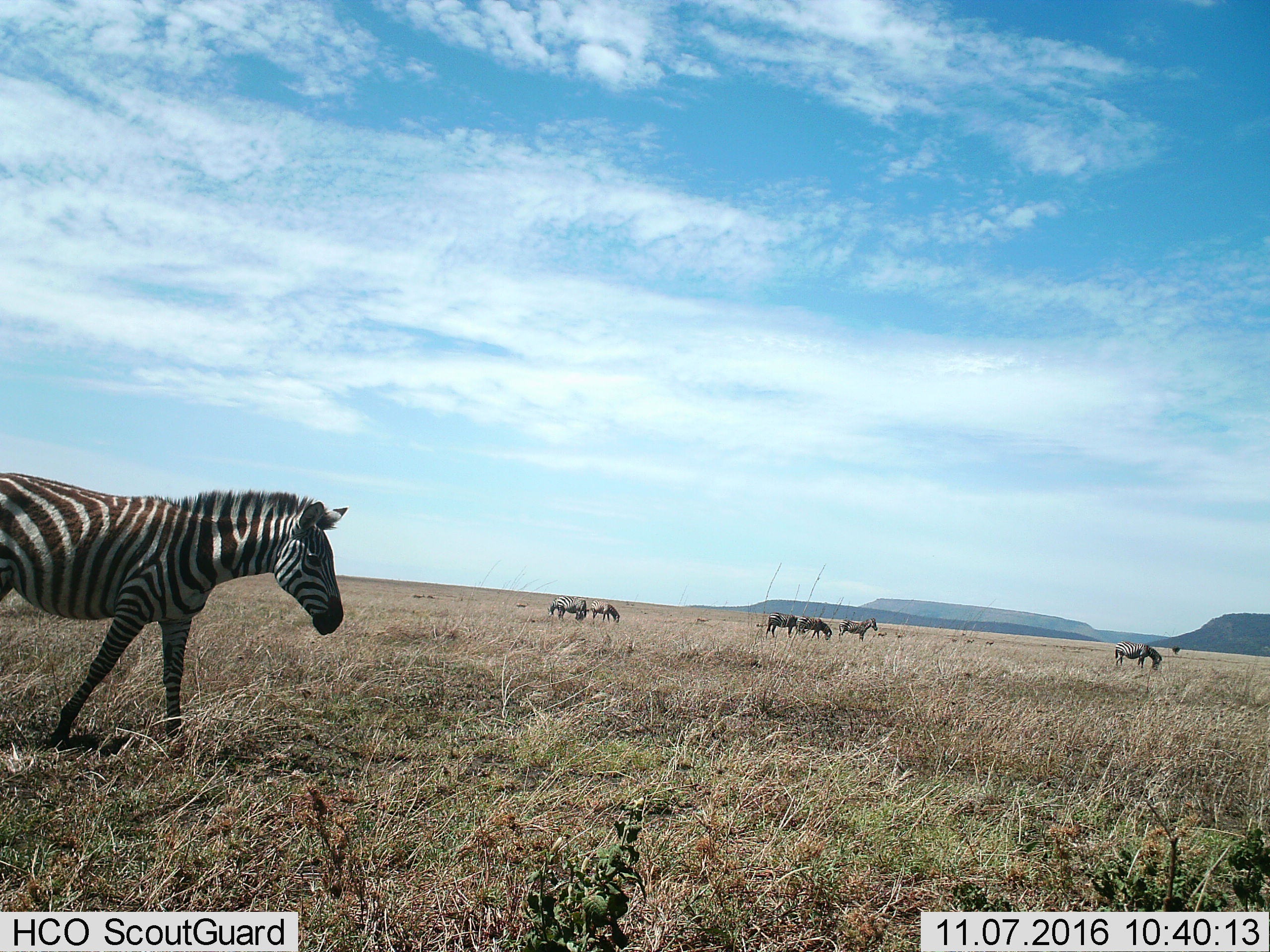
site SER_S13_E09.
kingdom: Animalia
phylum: Chordata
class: Mammalia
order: Perissodactyla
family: Equidae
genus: Equus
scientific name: Equus quagga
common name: plains zebra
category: zebraplains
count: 8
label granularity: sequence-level